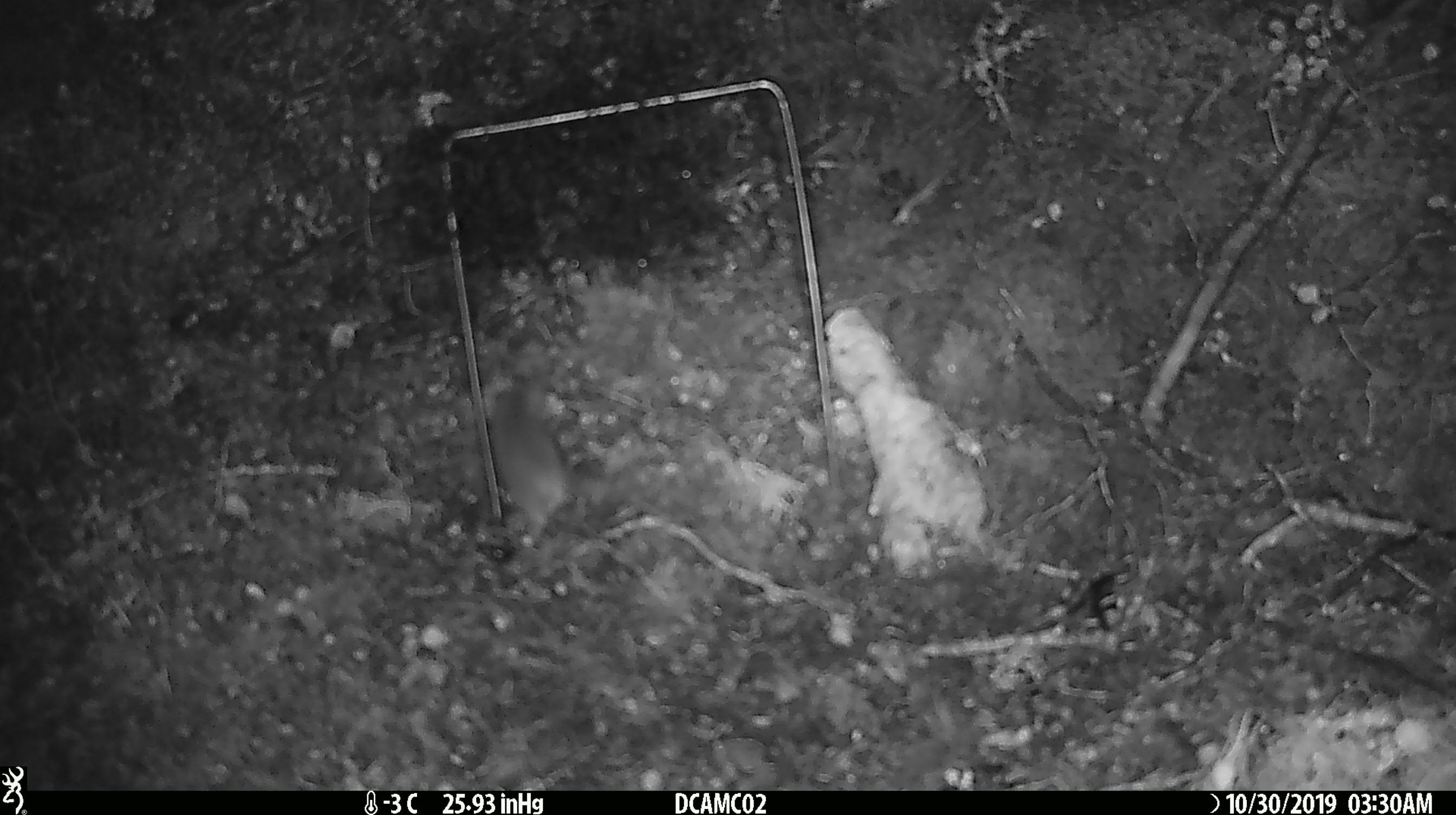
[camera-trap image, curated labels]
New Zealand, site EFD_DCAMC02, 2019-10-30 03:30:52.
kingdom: Animalia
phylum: Chordata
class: Mammalia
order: Rodentia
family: Muridae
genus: Mus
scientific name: Mus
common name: mouse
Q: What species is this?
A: Mouse (Mus).